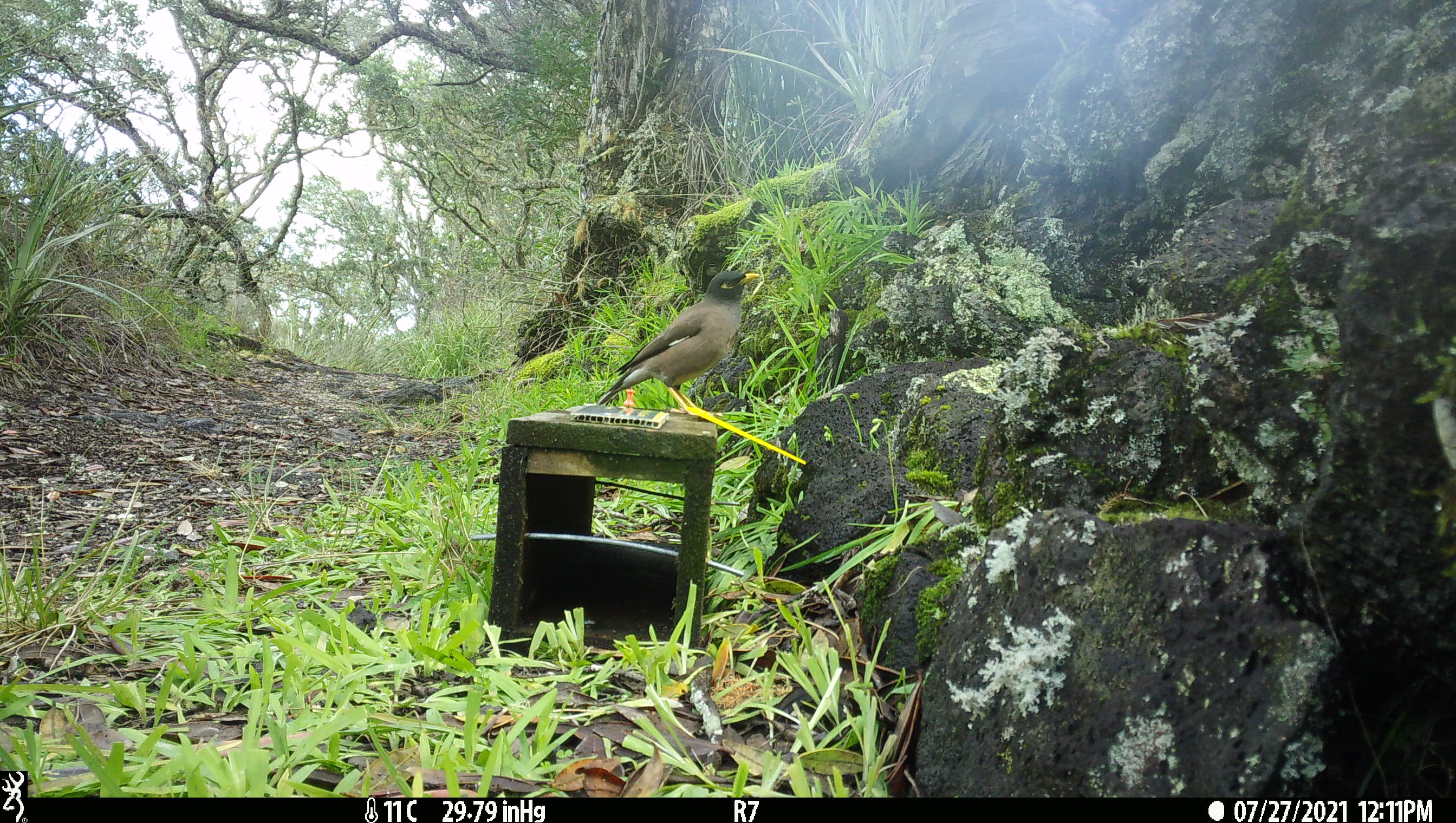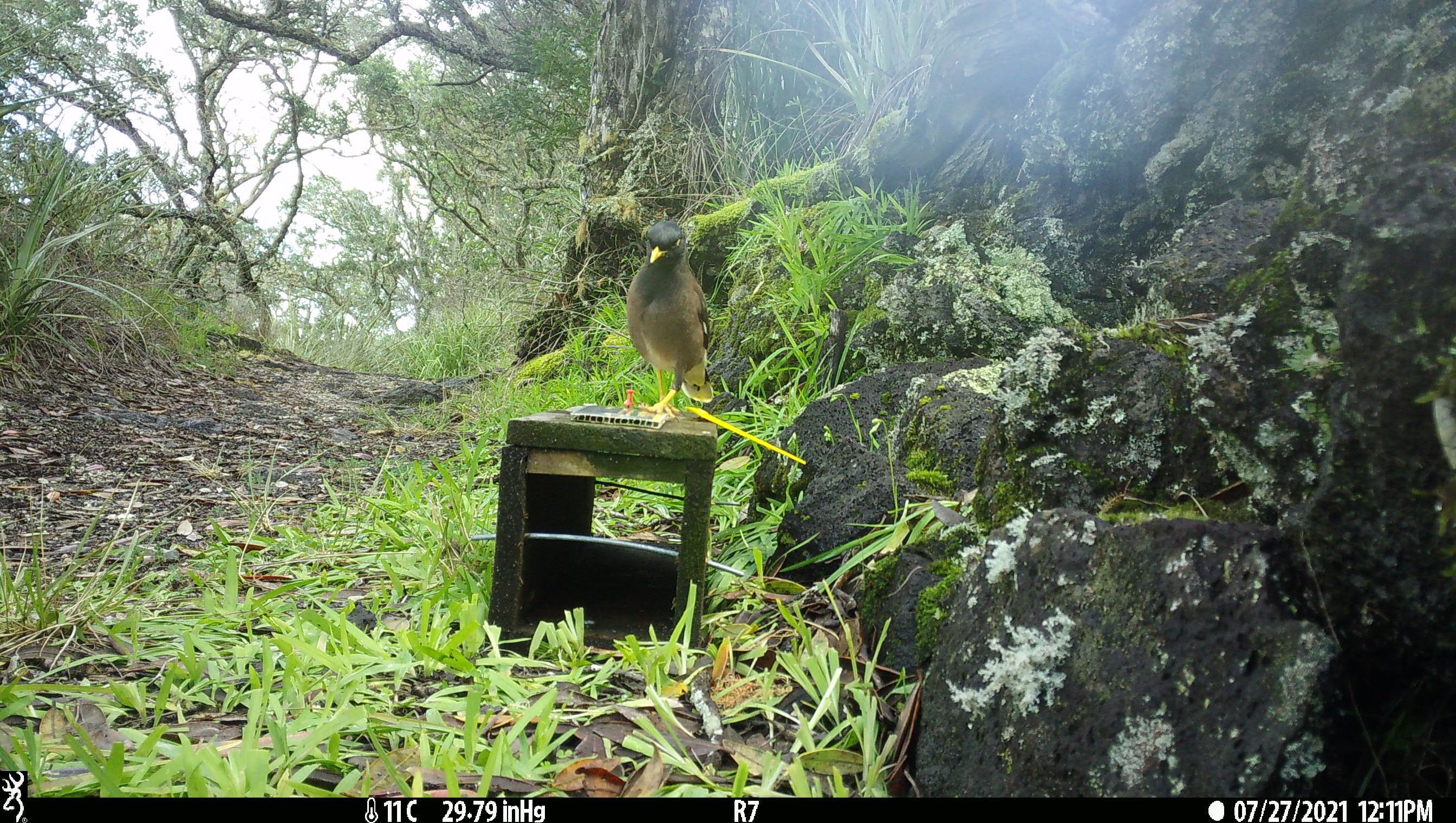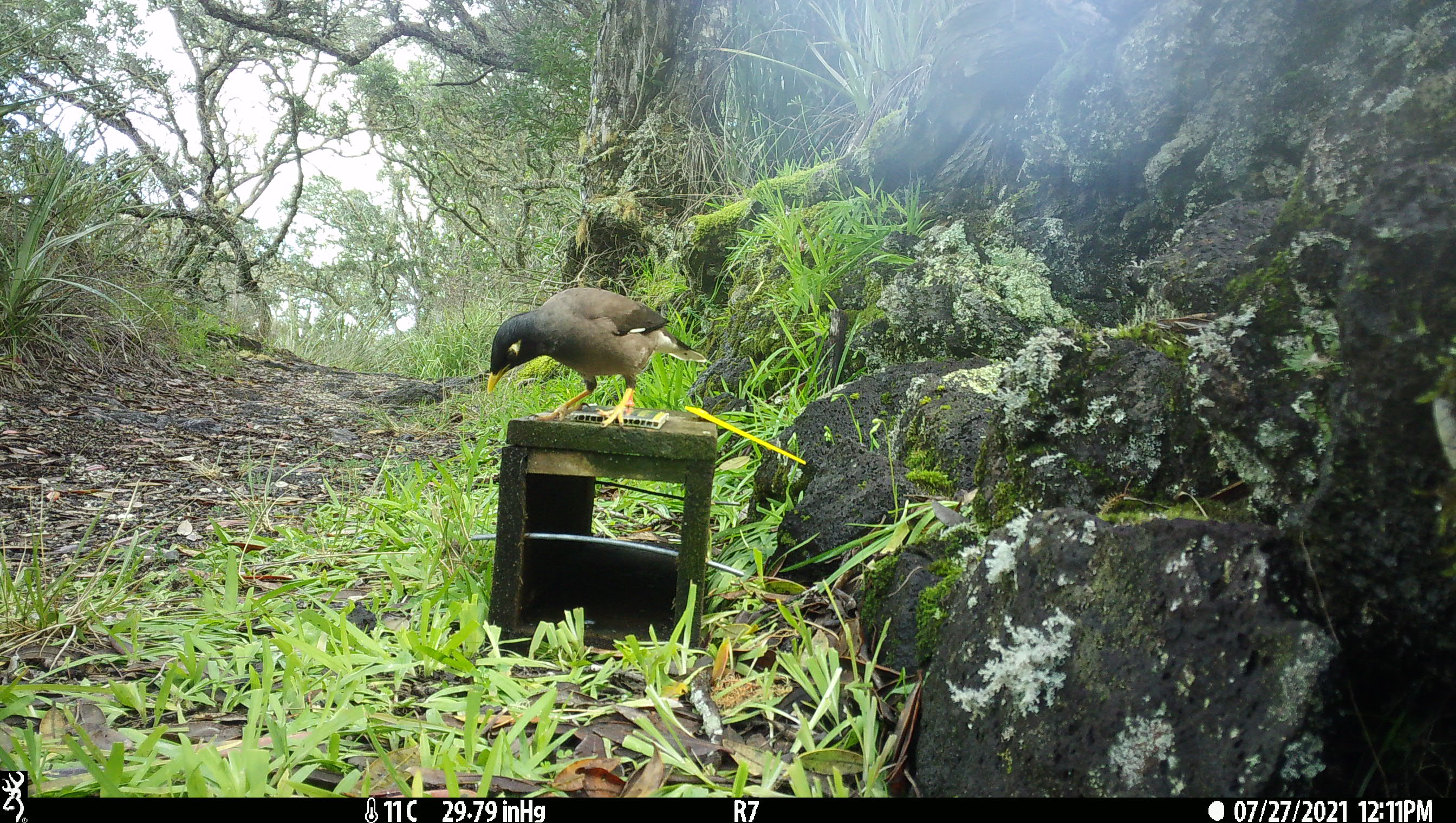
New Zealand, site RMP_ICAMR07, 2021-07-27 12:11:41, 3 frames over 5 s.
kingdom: Animalia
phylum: Chordata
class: Aves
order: Passeriformes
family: Sturnidae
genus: Acridotheres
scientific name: Acridotheres tristis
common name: common myna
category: myna